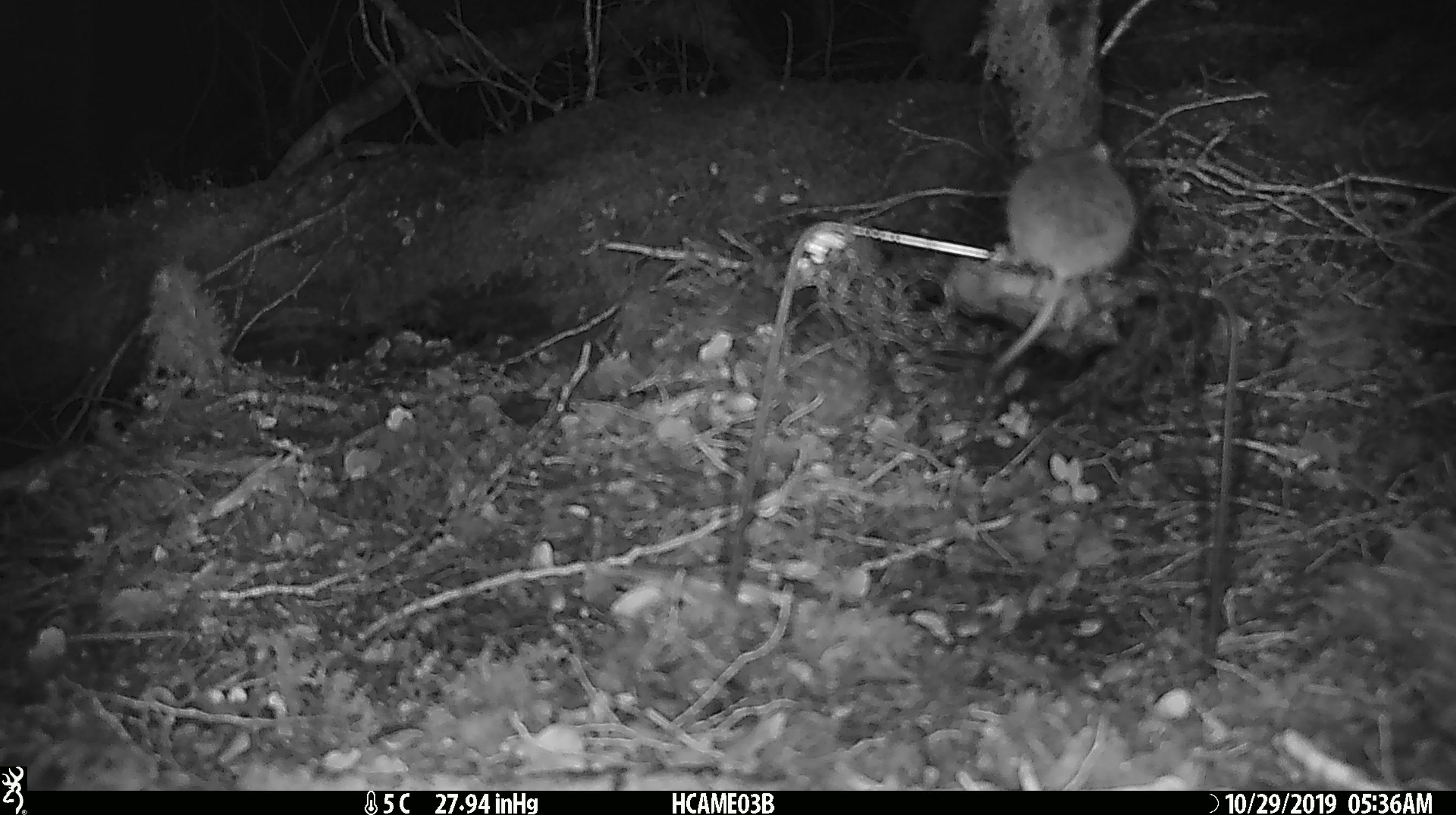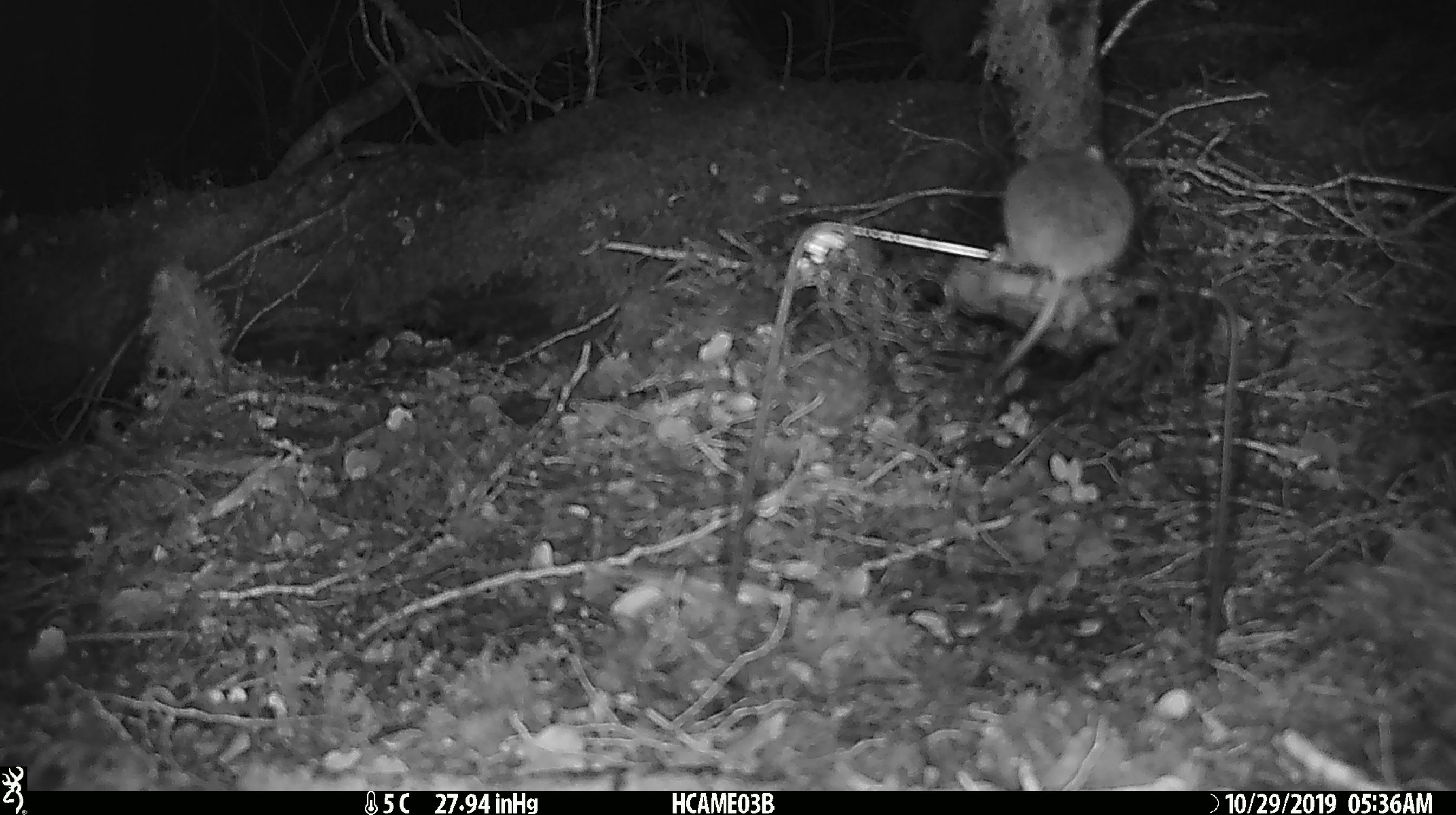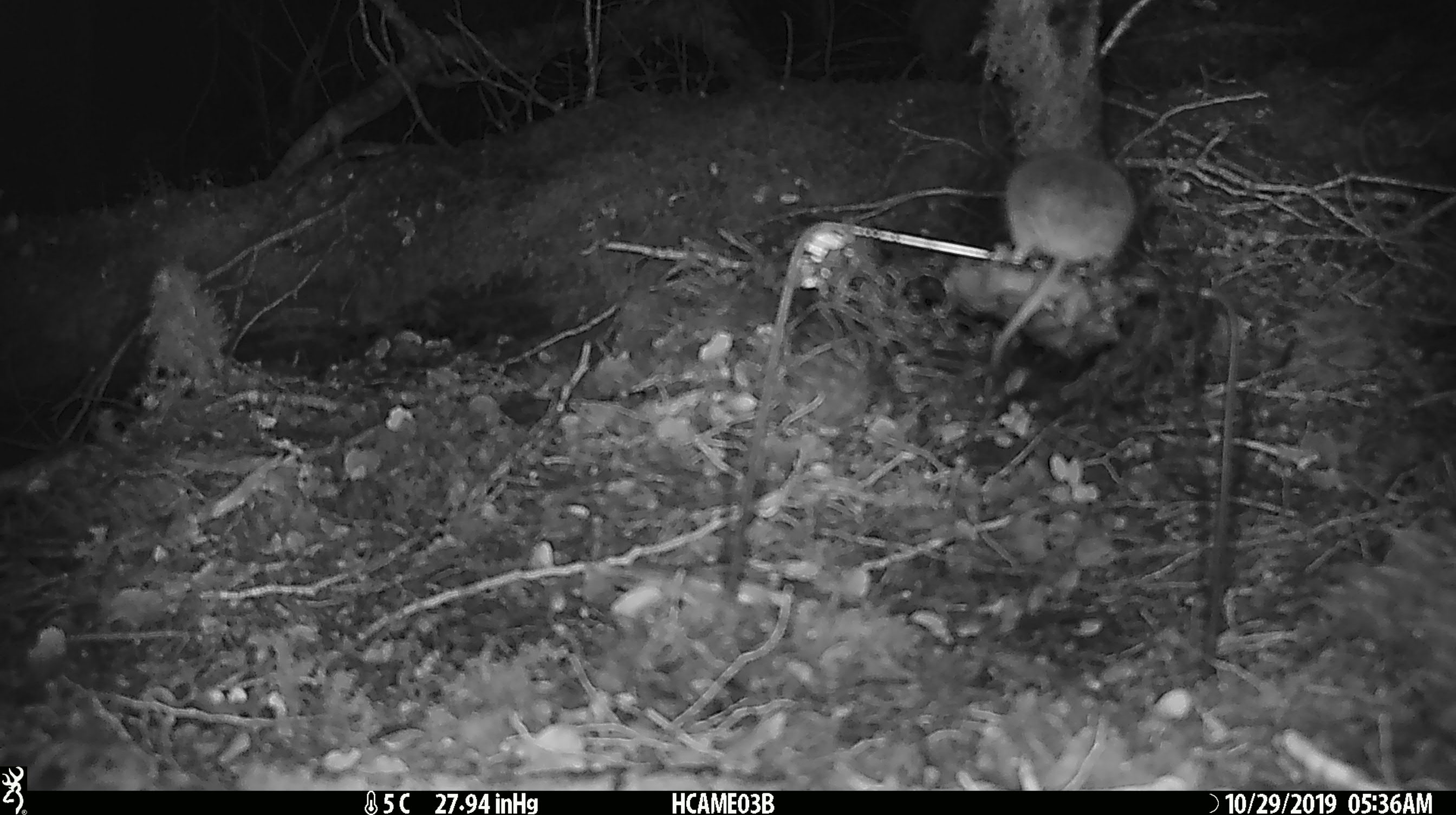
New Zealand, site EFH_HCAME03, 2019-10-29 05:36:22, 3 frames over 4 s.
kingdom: Animalia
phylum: Chordata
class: Mammalia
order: Rodentia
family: Muridae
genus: Mus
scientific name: Mus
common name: mouse